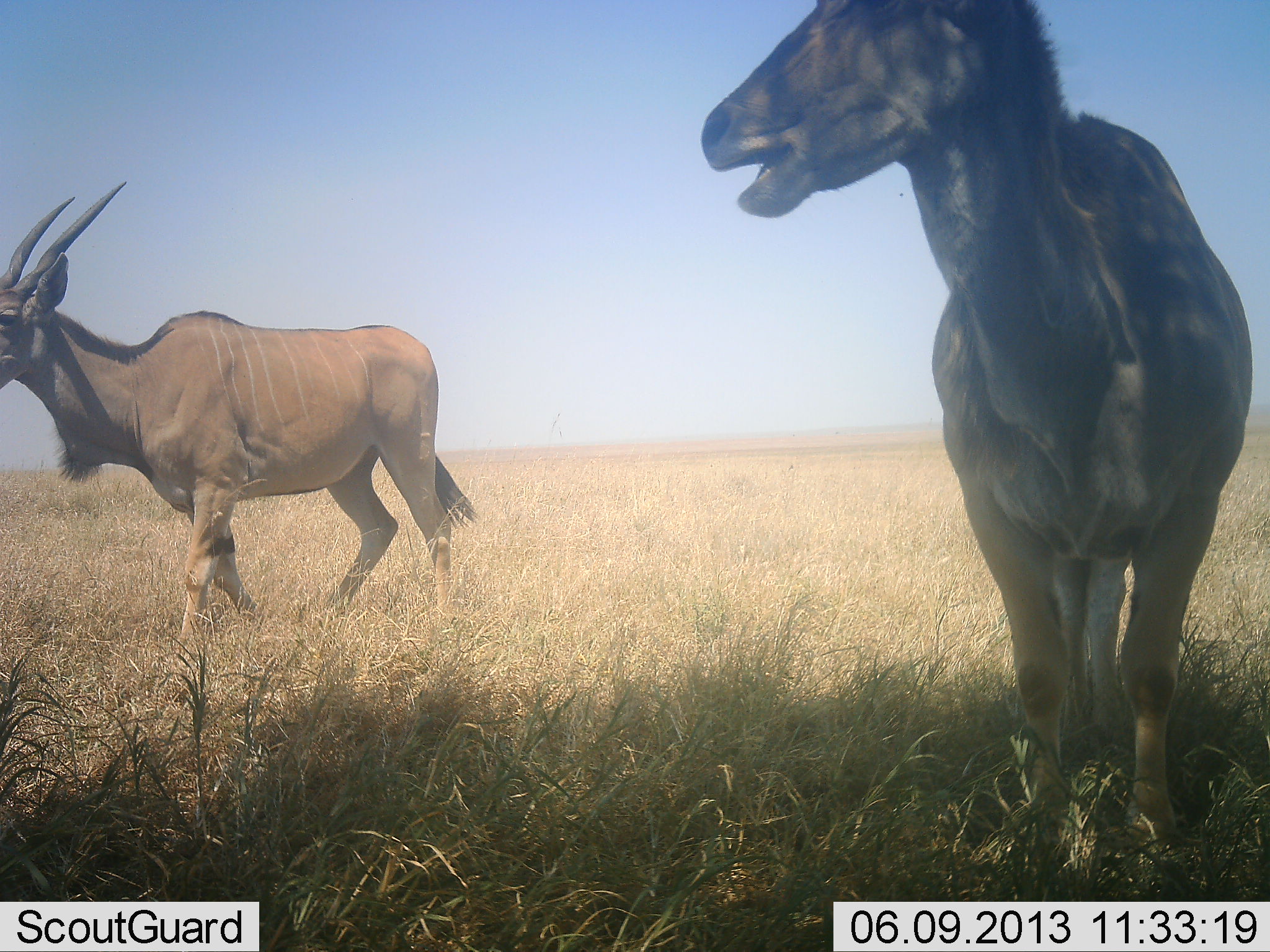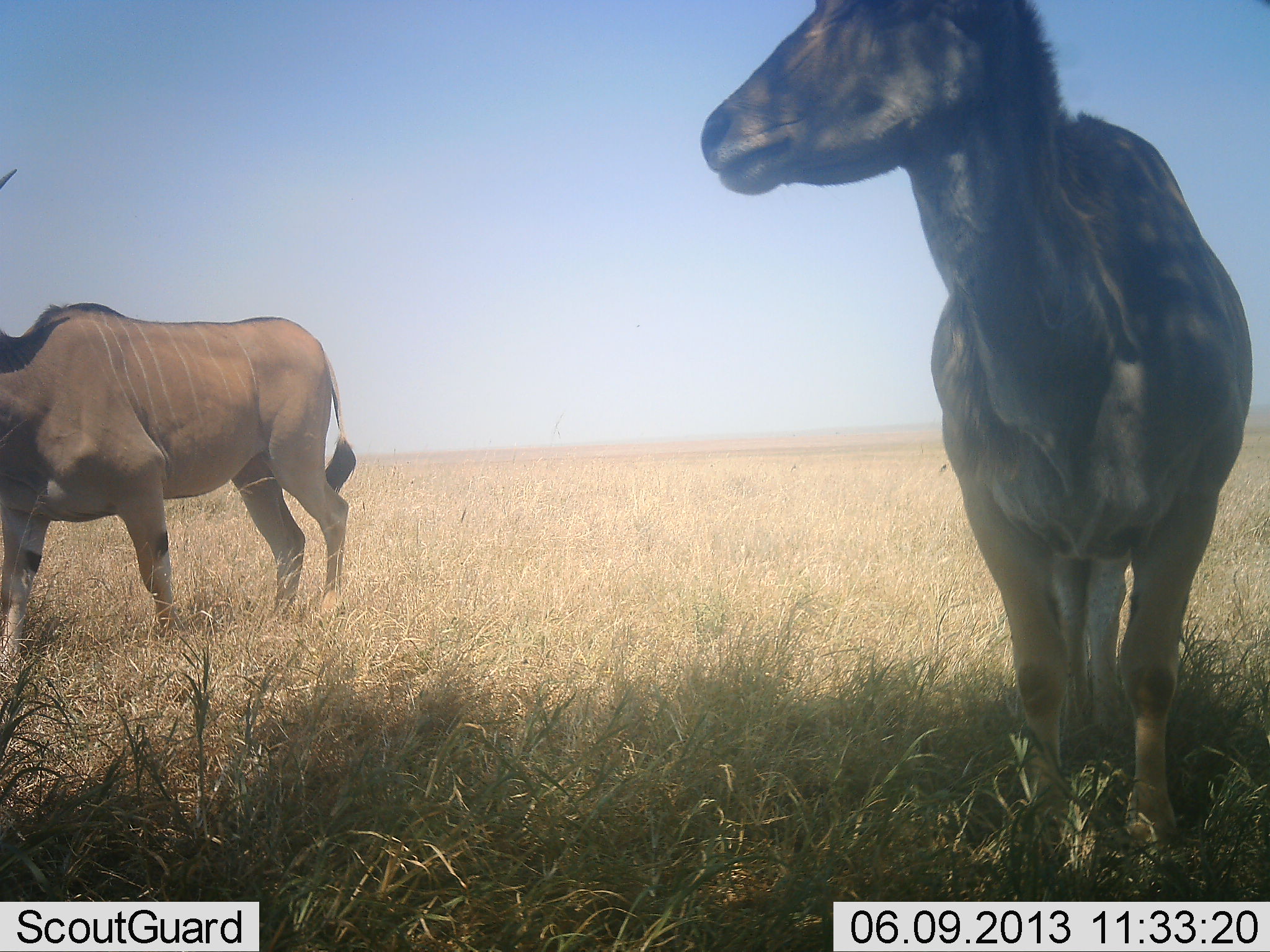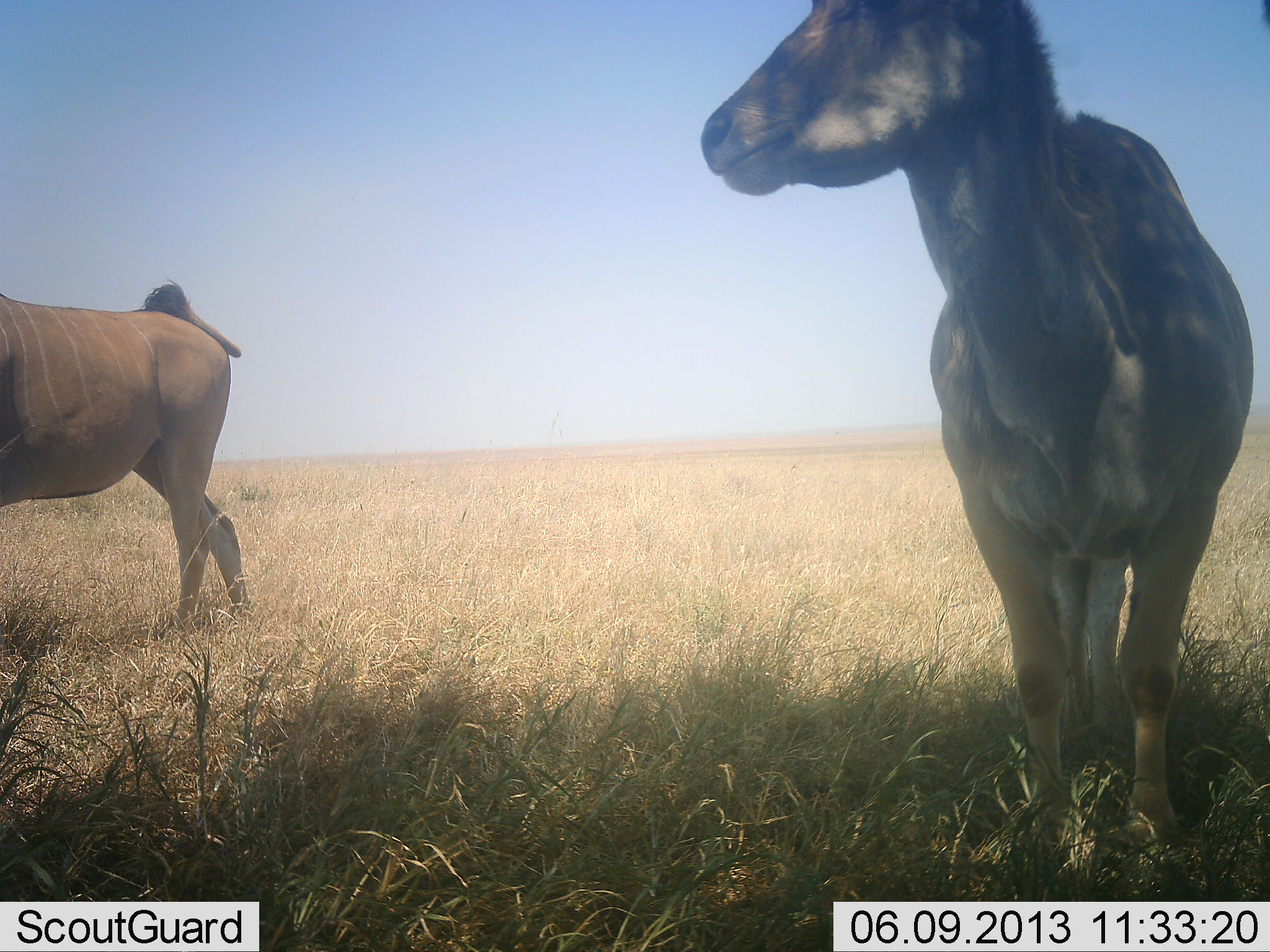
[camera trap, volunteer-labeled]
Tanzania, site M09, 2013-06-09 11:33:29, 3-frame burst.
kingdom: Animalia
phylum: Chordata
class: Mammalia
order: Artiodactyla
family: Bovidae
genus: Tragelaphus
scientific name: Tragelaphus oryx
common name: eland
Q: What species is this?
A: Eland (Tragelaphus oryx).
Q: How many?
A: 2.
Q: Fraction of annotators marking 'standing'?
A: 56%.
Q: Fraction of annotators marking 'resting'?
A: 6%.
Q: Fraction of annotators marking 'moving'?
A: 67%.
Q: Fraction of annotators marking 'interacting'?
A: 0%.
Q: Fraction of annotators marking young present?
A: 0%.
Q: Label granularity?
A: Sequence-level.